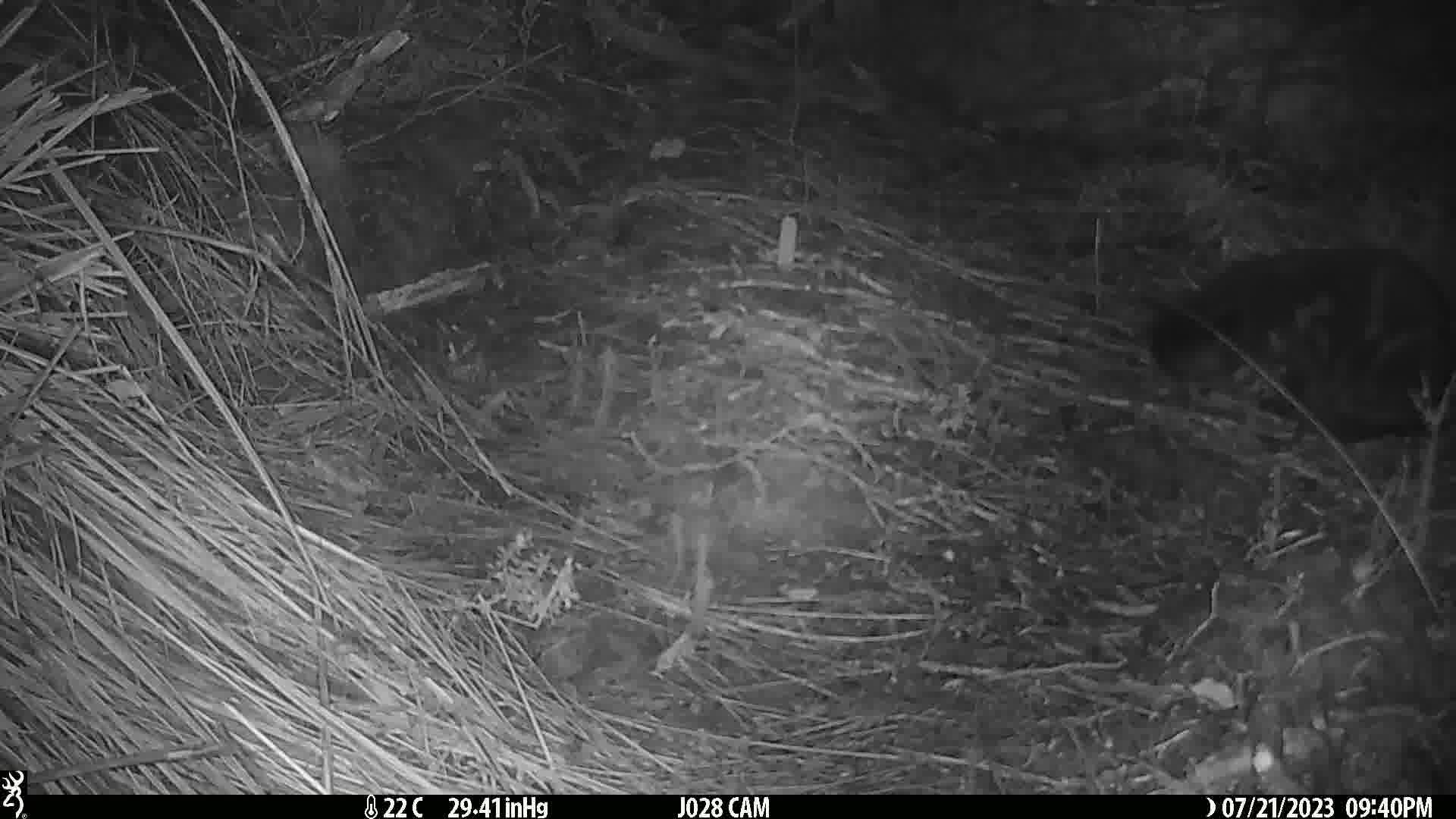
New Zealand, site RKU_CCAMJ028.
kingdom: Animalia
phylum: Chordata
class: Mammalia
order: Carnivora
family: Felidae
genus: Felis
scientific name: Felis catus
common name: domestic cat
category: cat